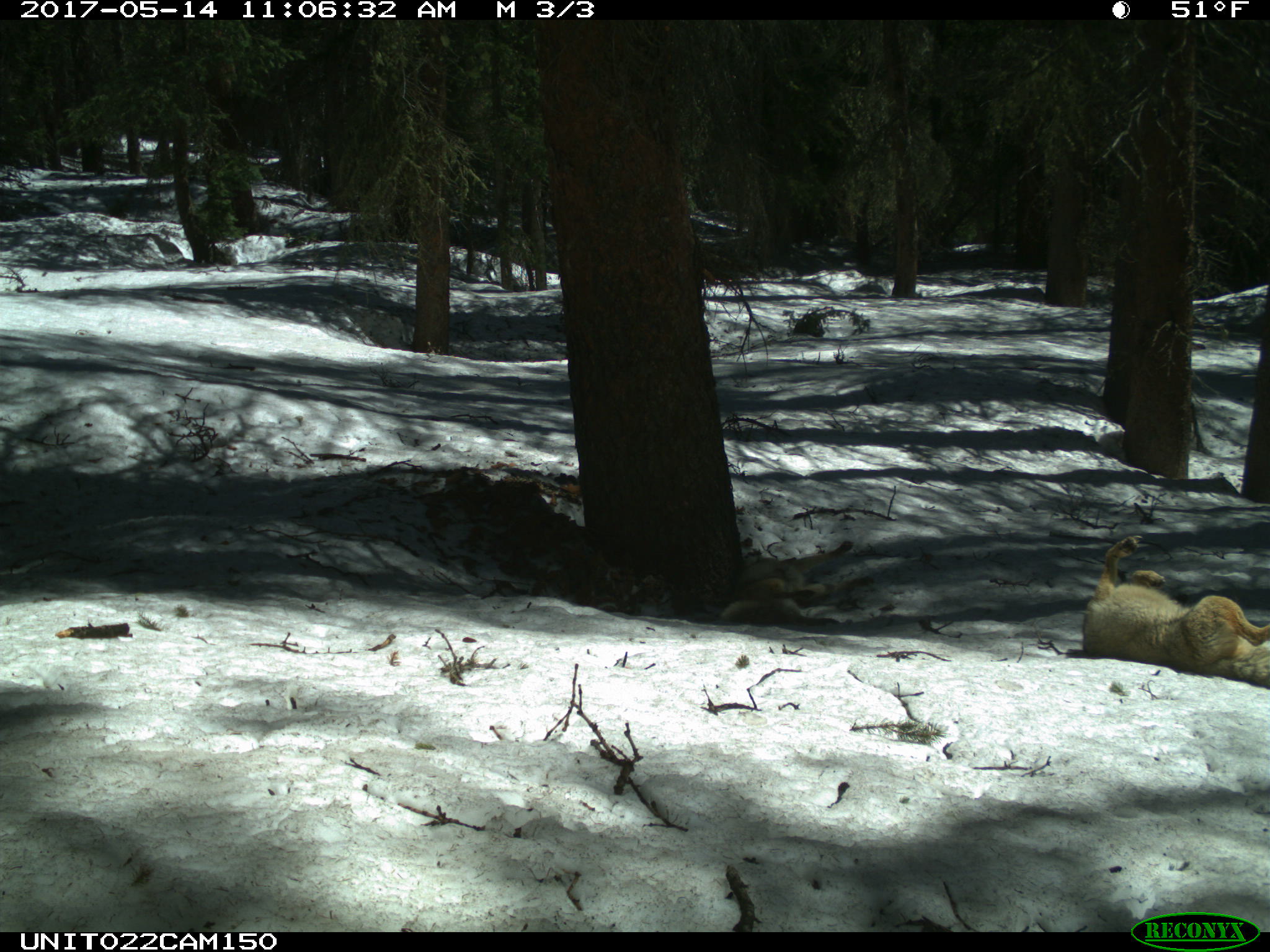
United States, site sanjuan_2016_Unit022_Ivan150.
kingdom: Animalia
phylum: Chordata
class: Mammalia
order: Carnivora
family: Canidae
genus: Canis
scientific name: Canis latrans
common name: coyote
Canis latrans (coyote).